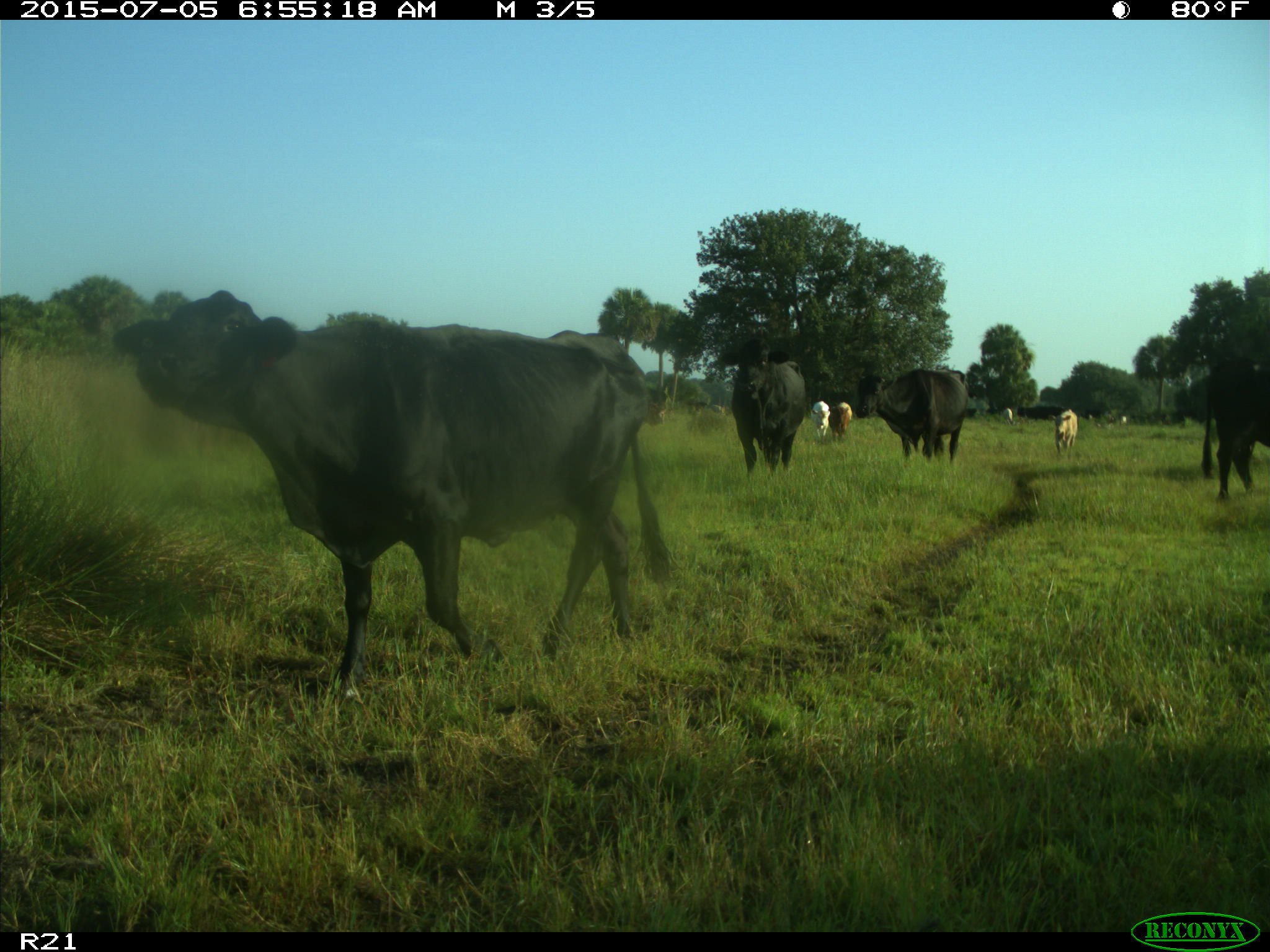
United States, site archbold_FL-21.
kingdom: Animalia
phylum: Chordata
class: Mammalia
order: Artiodactyla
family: Bovidae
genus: Bos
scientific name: Bos taurus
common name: domestic cow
Bos taurus (domestic cow).